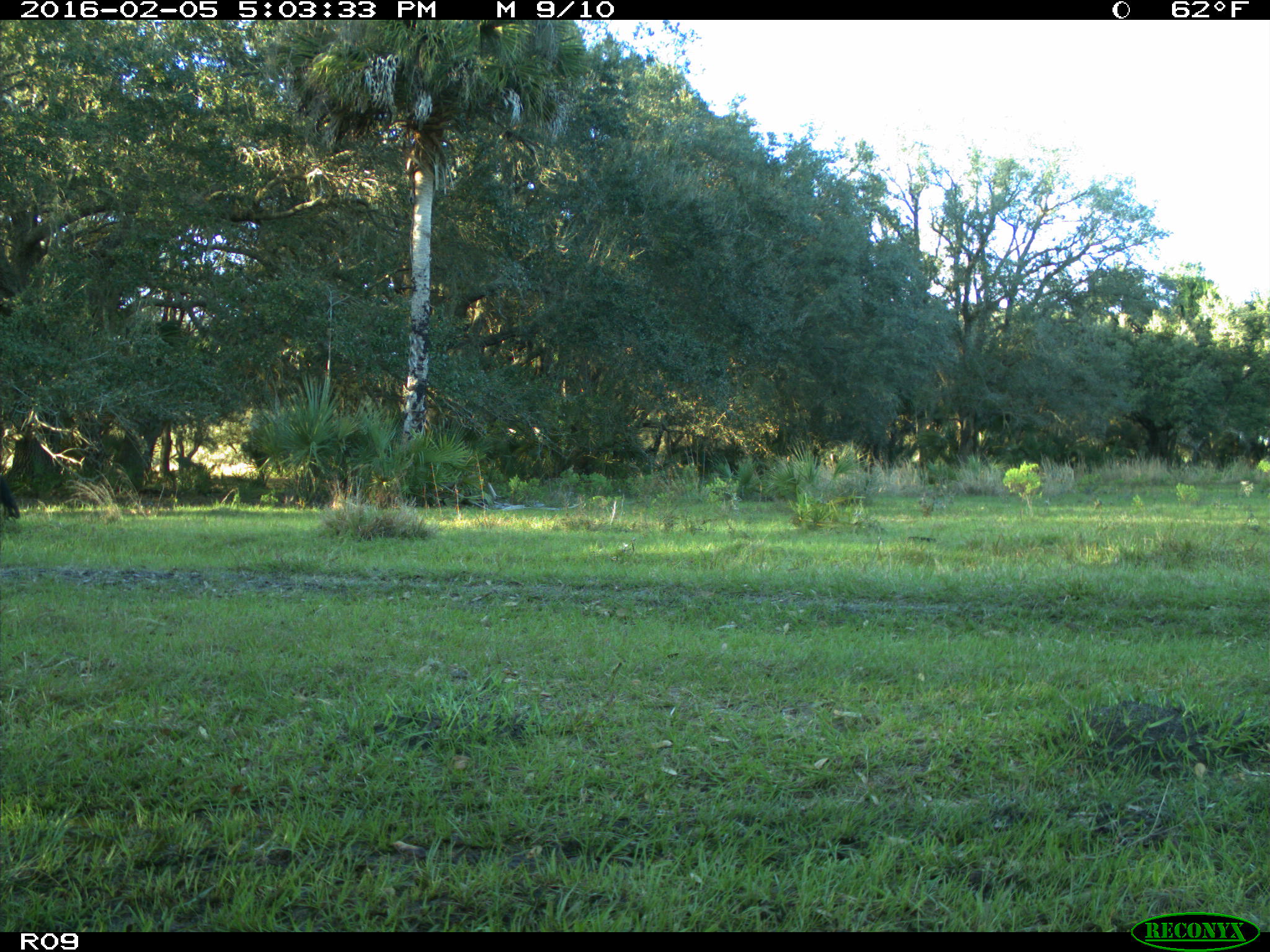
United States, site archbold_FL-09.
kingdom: Animalia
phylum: Chordata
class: Mammalia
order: Artiodactyla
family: Bovidae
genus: Bos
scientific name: Bos taurus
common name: domestic cow